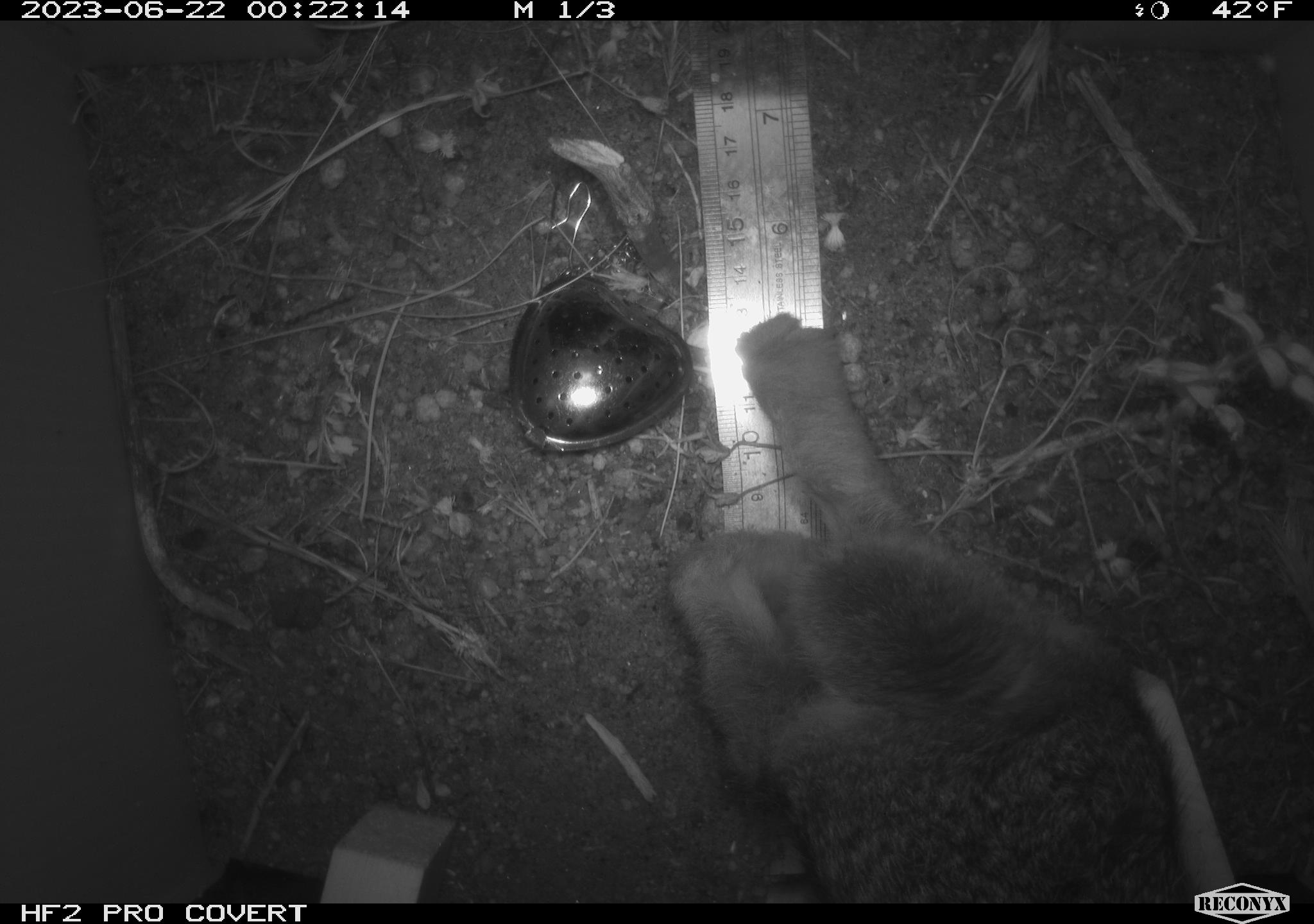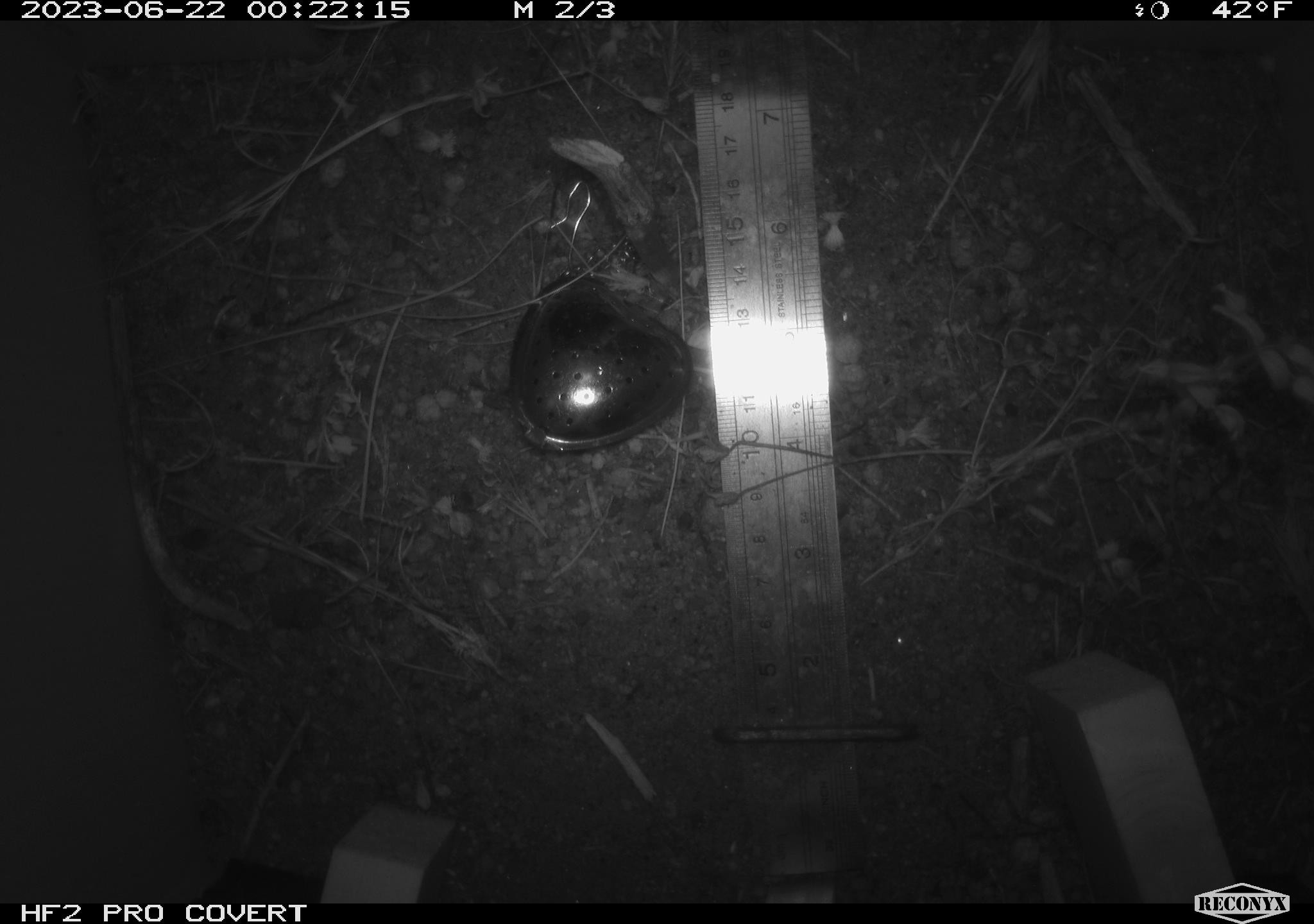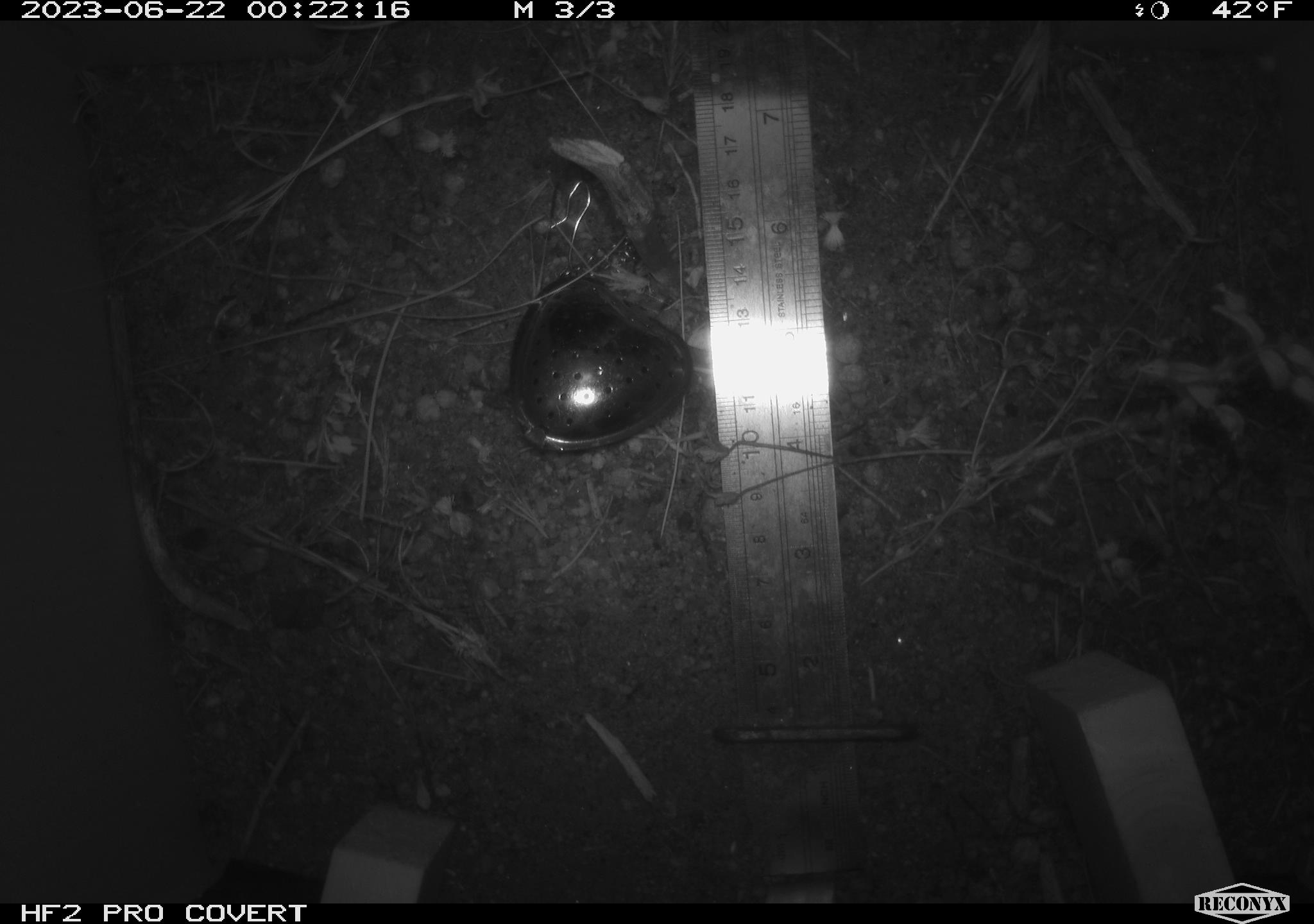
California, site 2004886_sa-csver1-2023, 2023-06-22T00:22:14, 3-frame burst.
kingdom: Animalia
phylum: Chordata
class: Mammalia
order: Lagomorpha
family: Leporidae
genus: Sylvilagus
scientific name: Sylvilagus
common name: cottontail rabbits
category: sylvilagus species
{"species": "sylvilagus species (cottontail rabbits) (Sylvilagus)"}